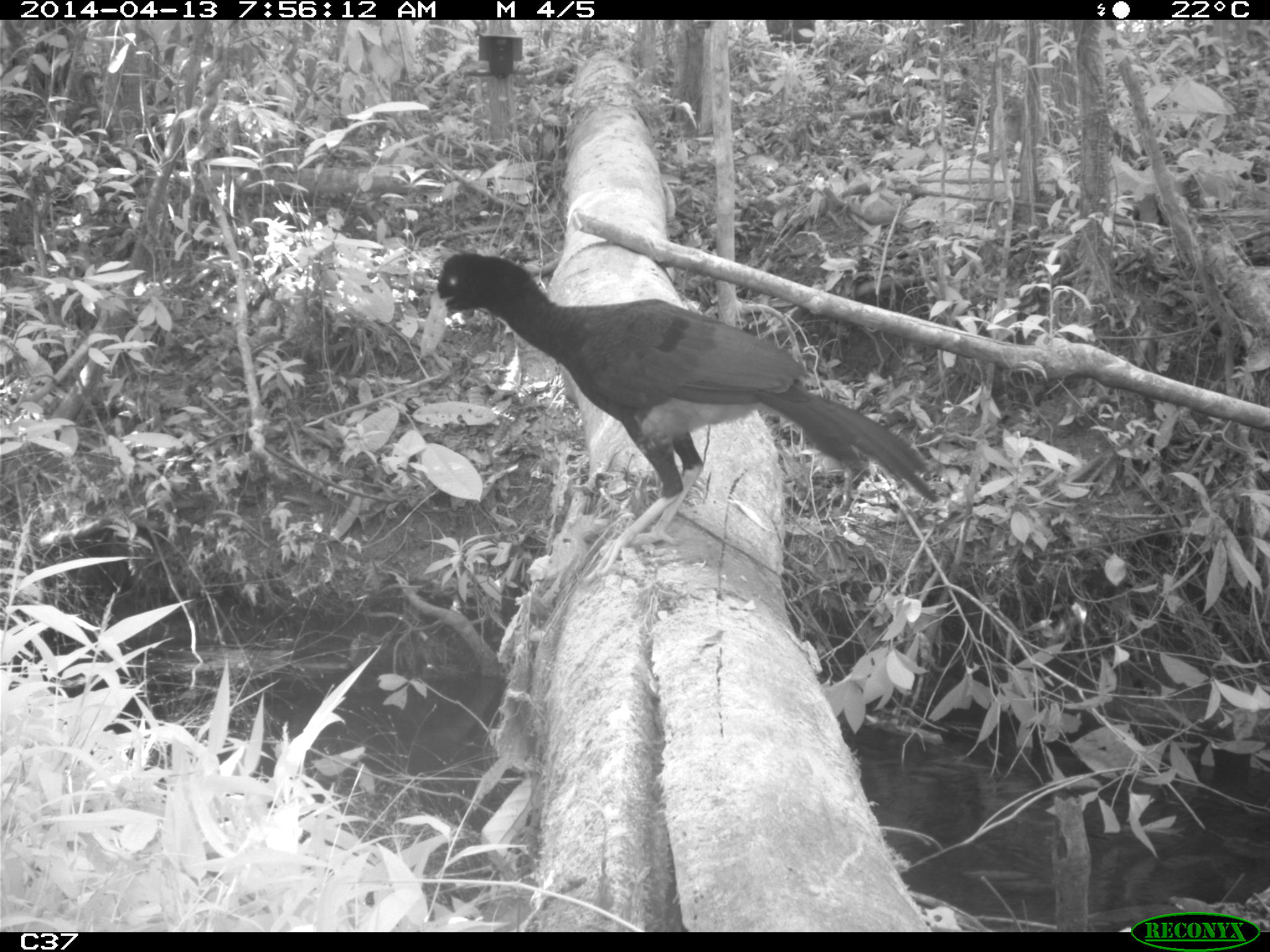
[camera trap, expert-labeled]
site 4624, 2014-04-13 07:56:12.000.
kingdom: Animalia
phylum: Chordata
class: Aves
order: Galliformes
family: Cracidae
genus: Mitu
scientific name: Mitu tomentosum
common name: crestless curassow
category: mitu tomentosa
Mitu tomentosa (crestless curassow) (Mitu tomentosum), count 1, age adult.